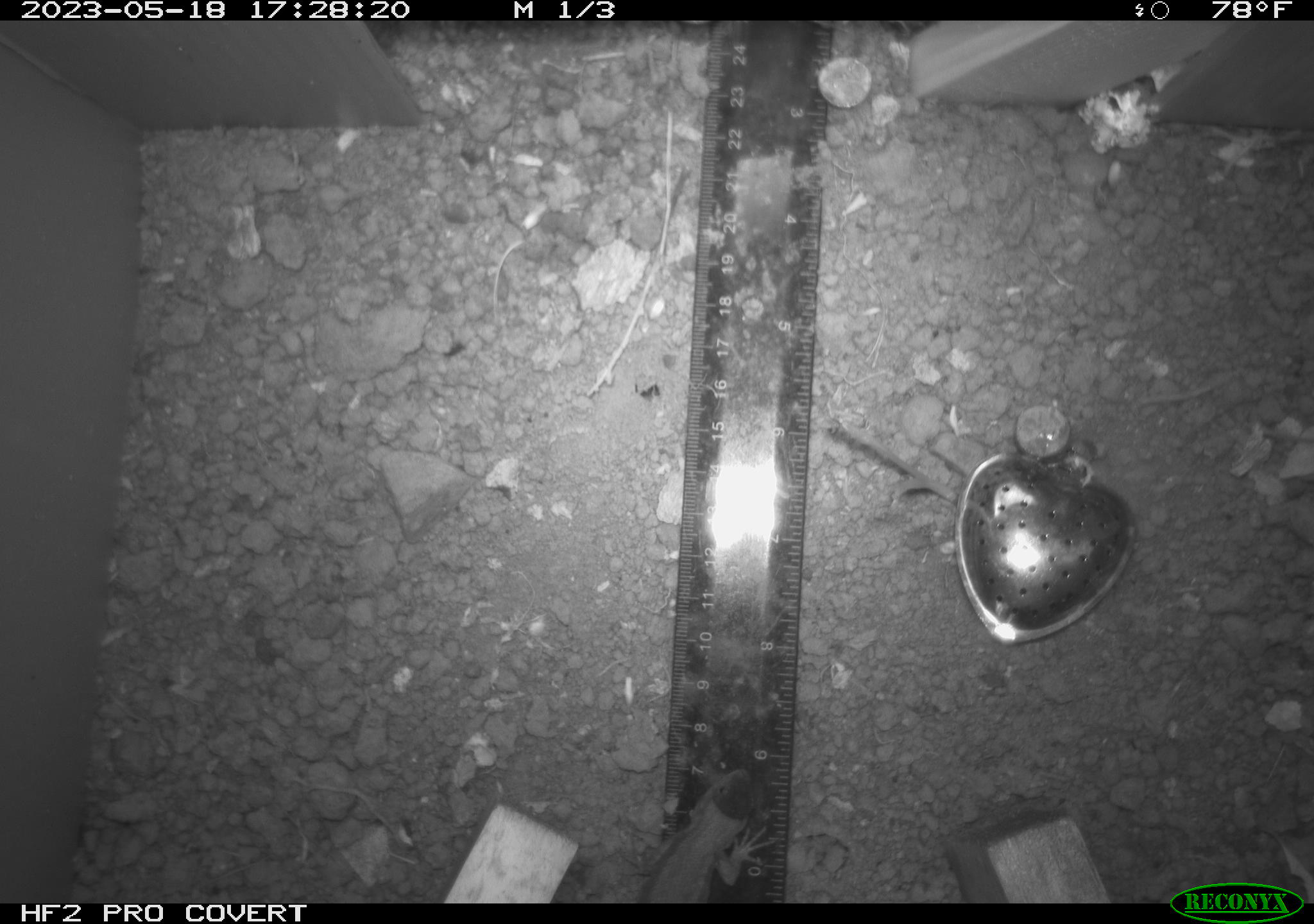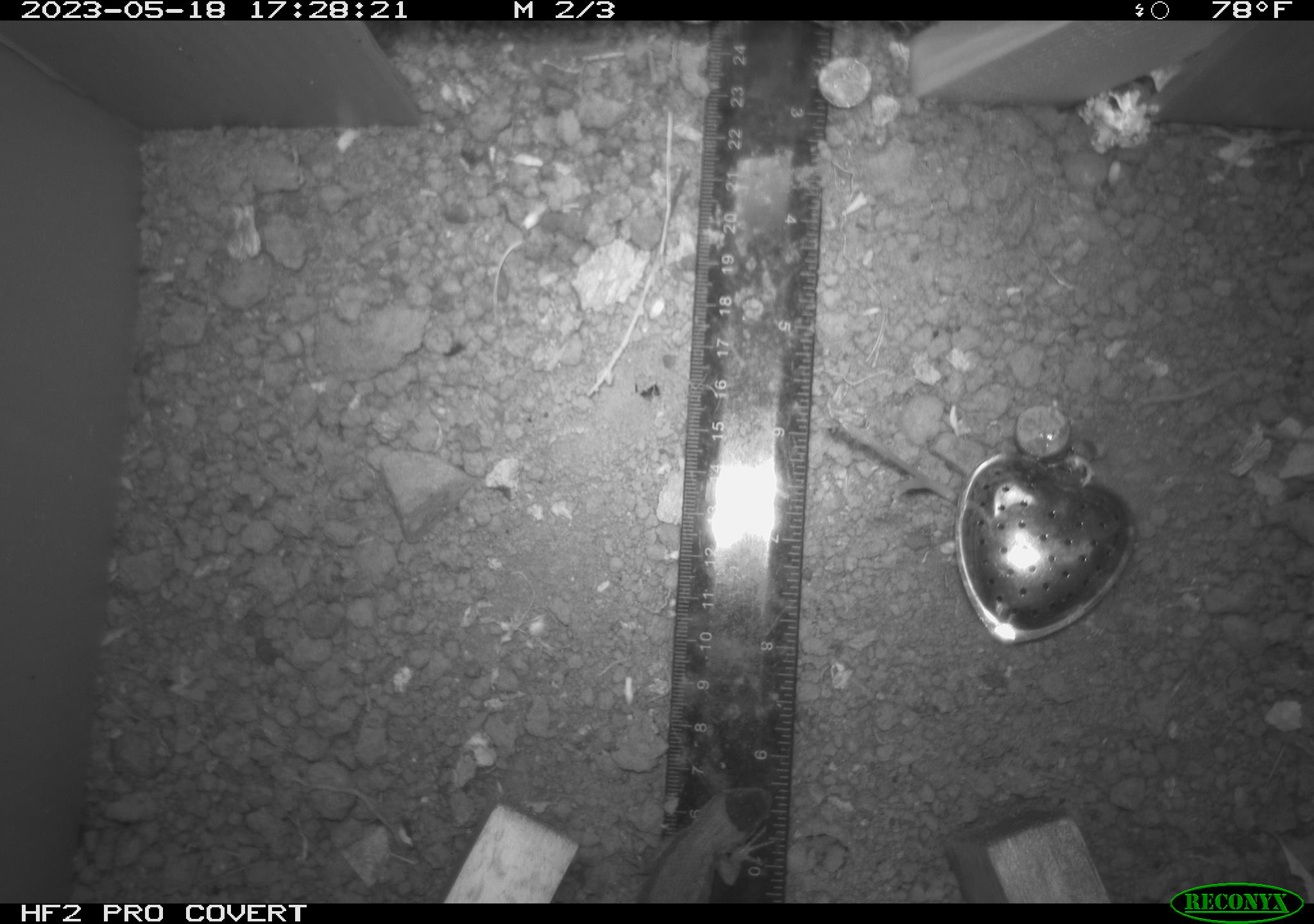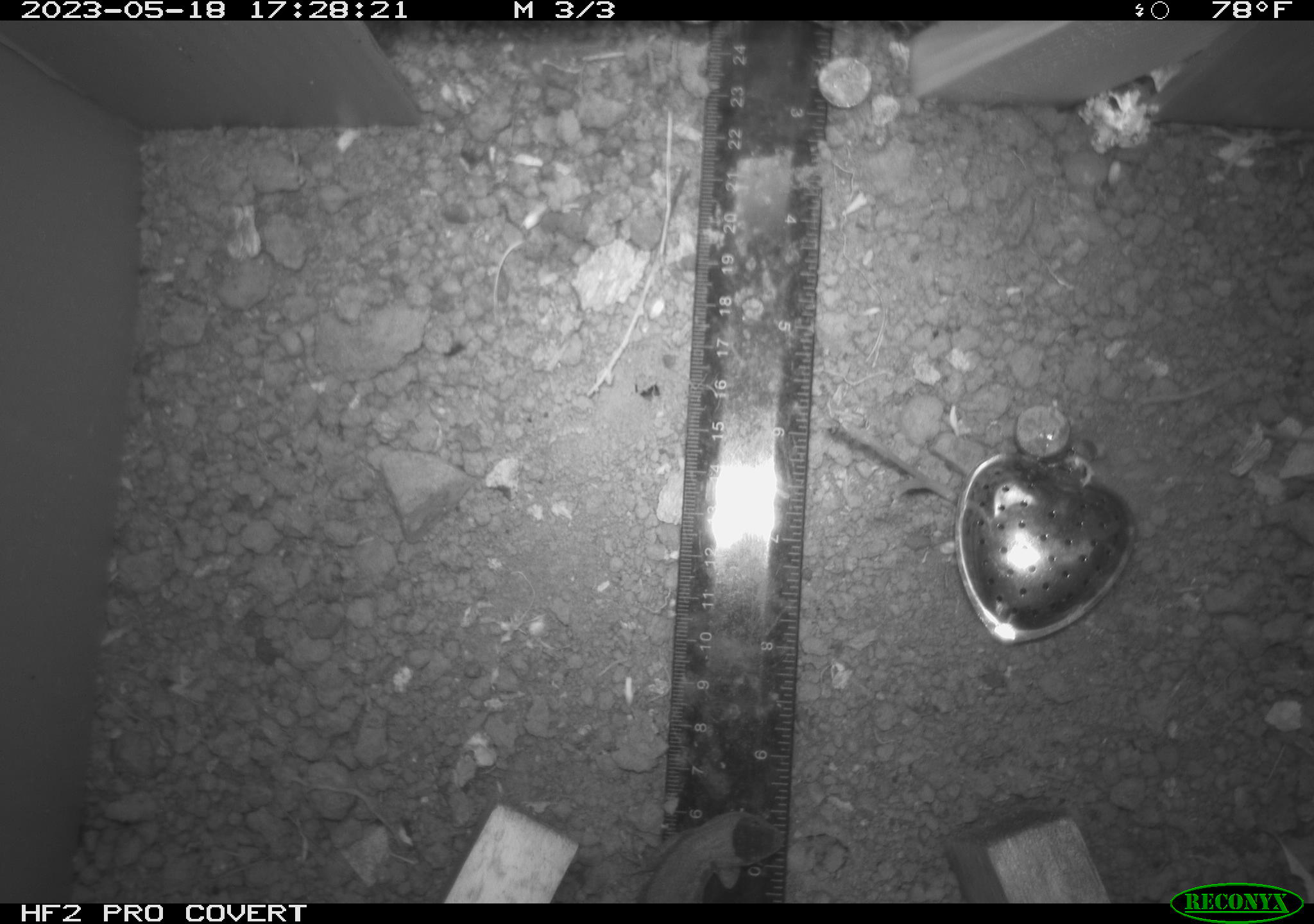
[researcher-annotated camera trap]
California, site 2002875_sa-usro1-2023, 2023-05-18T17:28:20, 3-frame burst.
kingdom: Animalia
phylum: Chordata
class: Reptilia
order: Squamata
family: Phrynosomatidae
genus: Sceloporus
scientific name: Sceloporus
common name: spiny lizards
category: sceloporus species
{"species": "sceloporus species (spiny lizards) (Sceloporus)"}